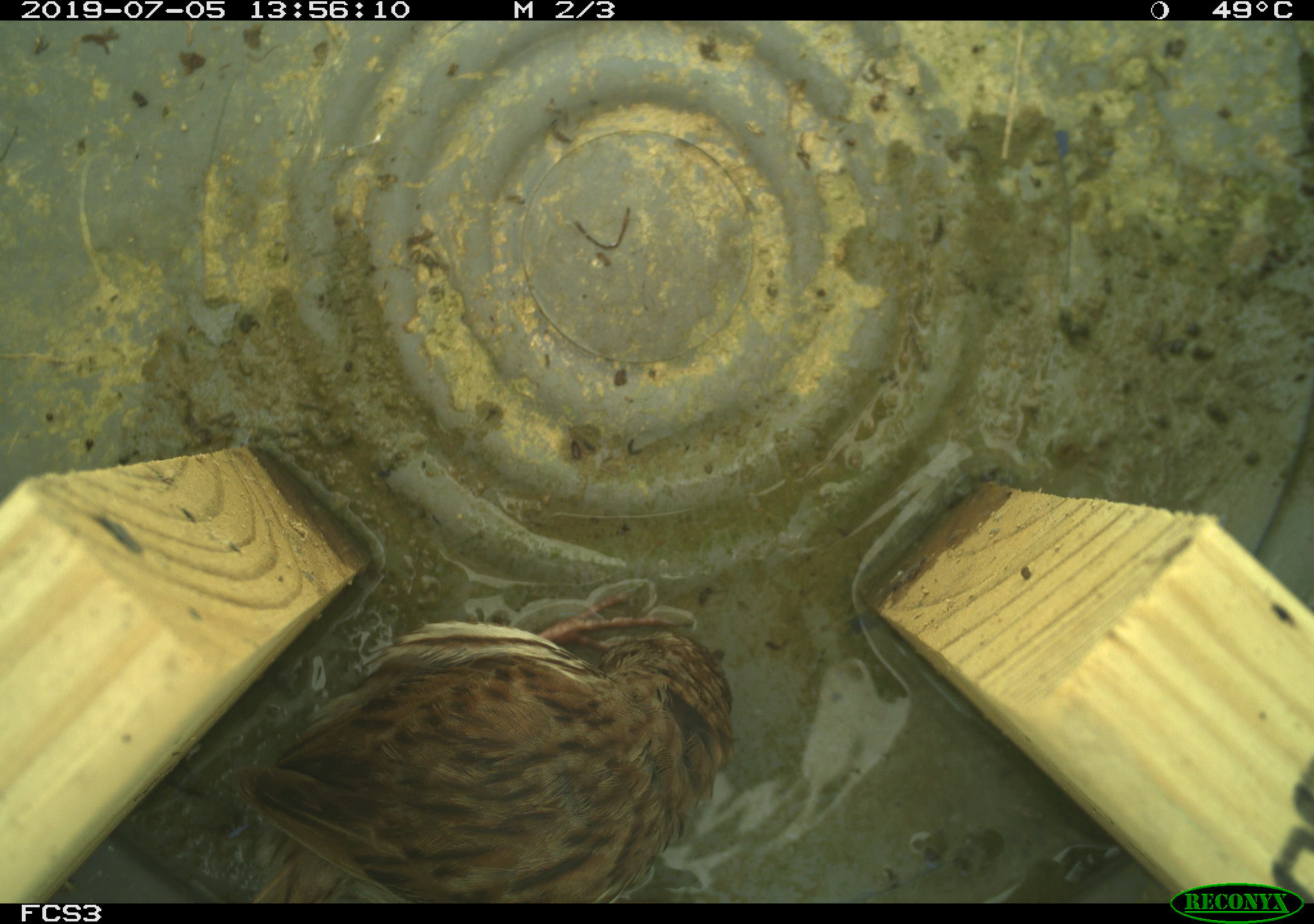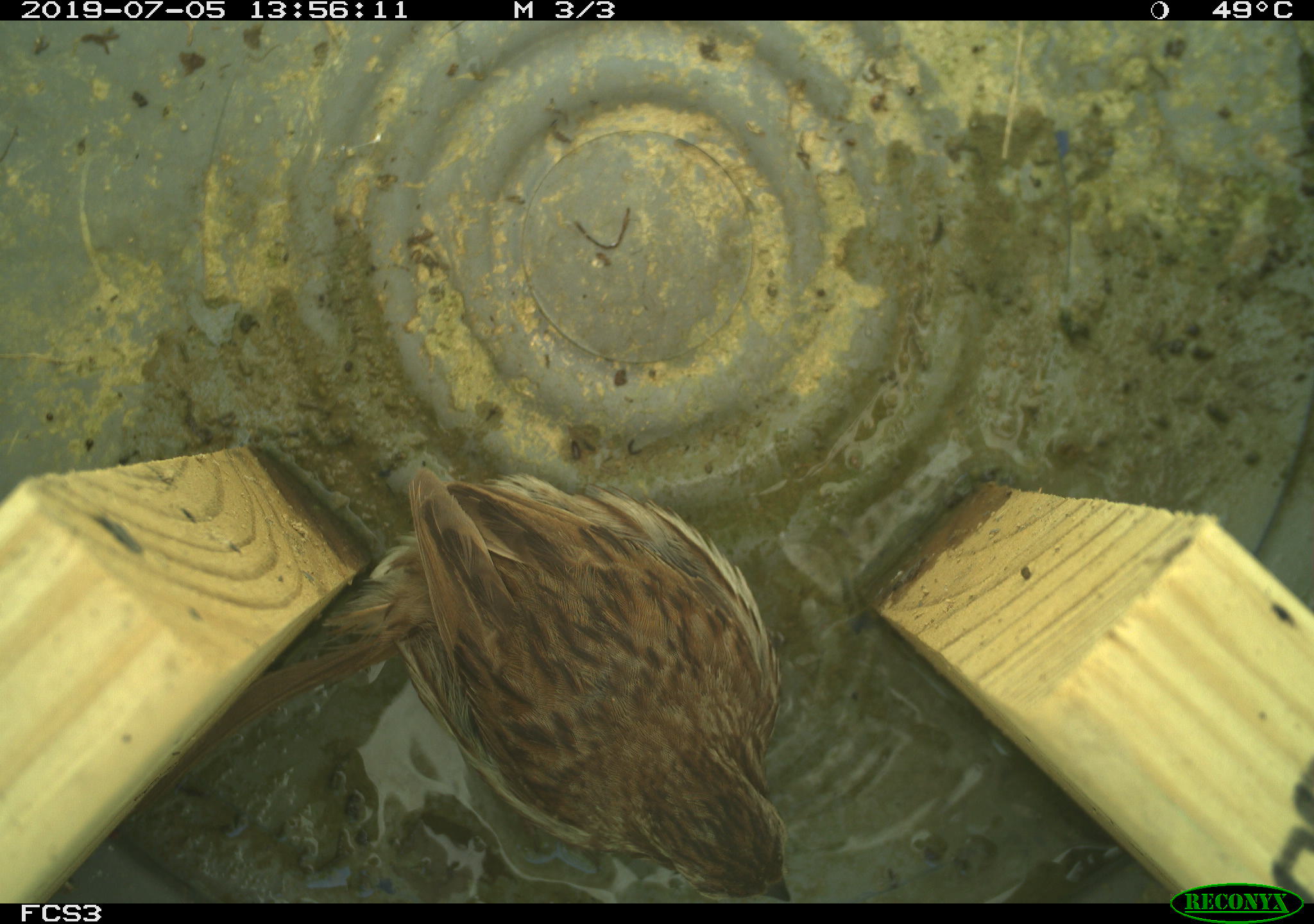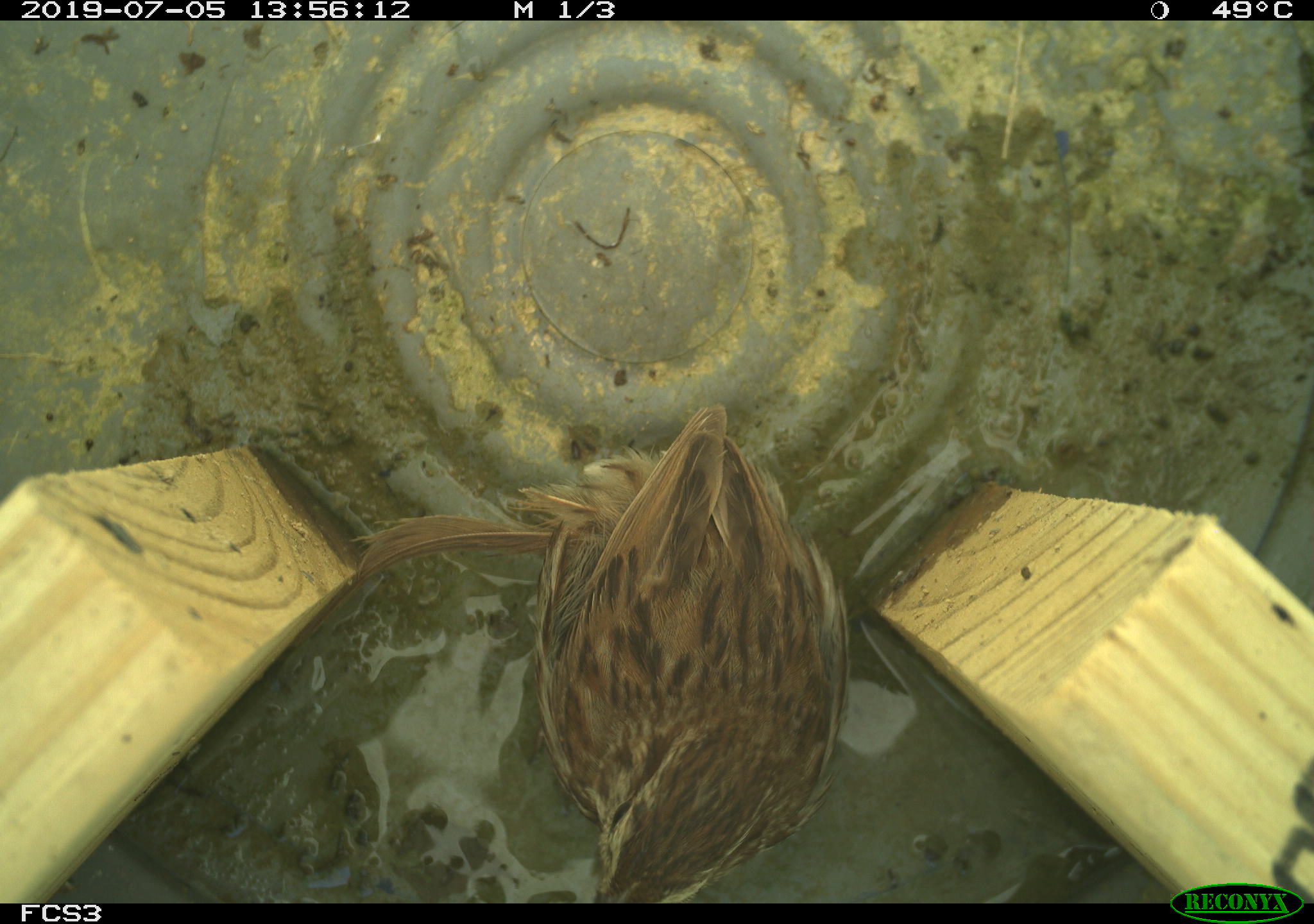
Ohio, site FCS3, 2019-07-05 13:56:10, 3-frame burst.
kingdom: Animalia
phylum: Chordata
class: Aves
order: Passeriformes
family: Passerellidae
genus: Melospiza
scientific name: Melospiza melodia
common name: song sparrow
Song sparrow (Melospiza melodia).